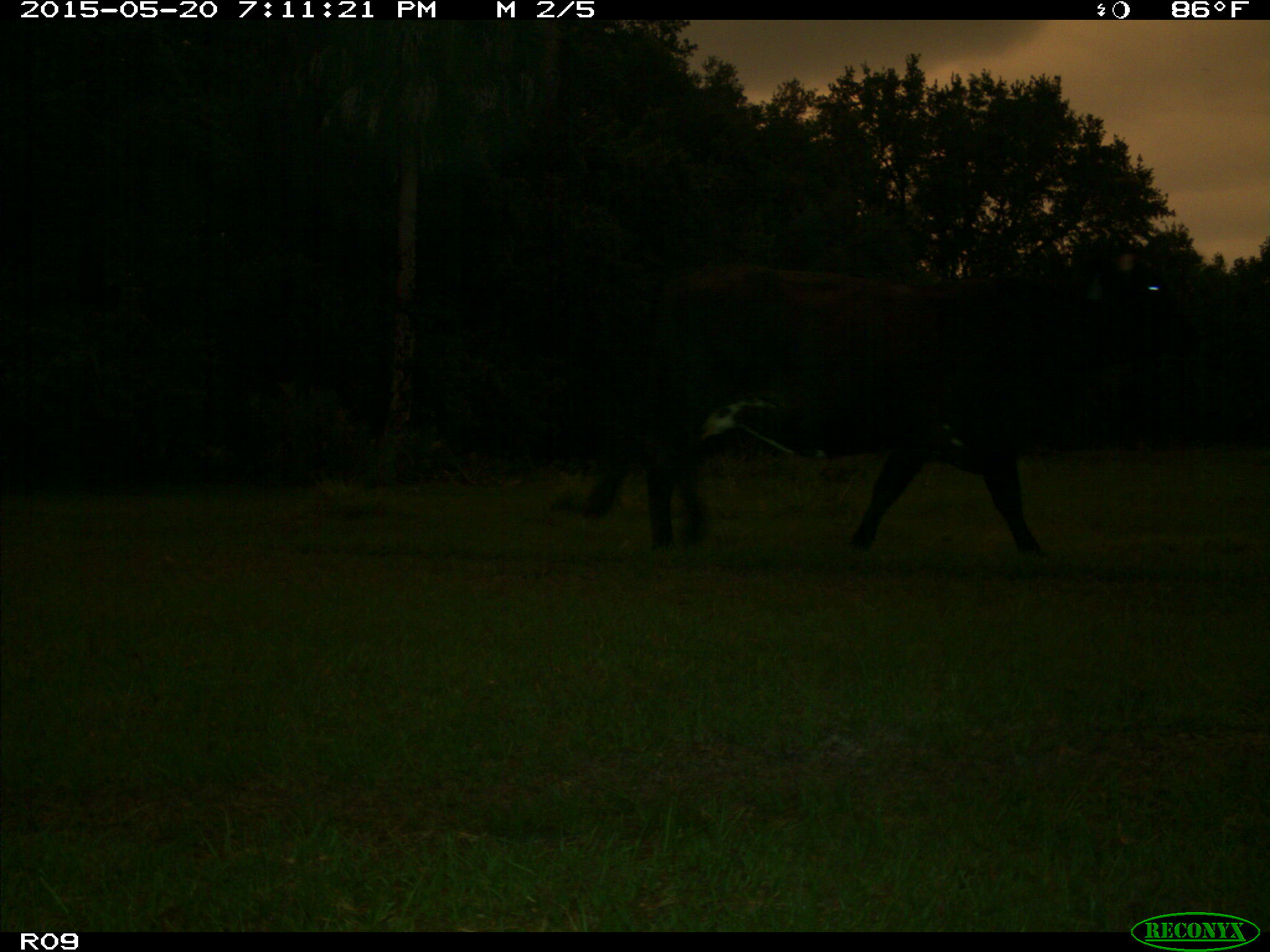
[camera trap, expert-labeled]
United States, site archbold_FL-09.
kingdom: Animalia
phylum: Chordata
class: Mammalia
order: Artiodactyla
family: Bovidae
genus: Bos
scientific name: Bos taurus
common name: domestic cow